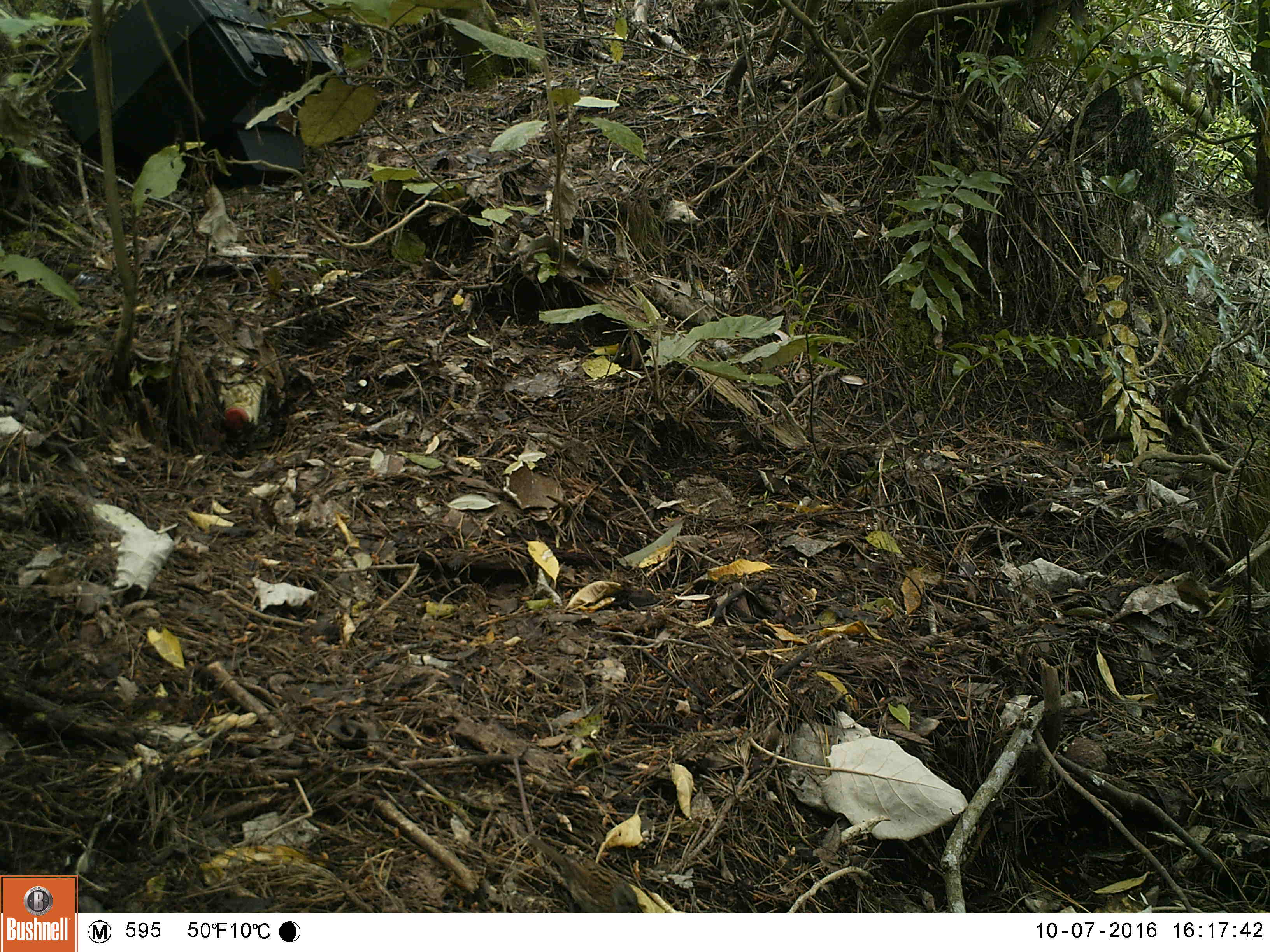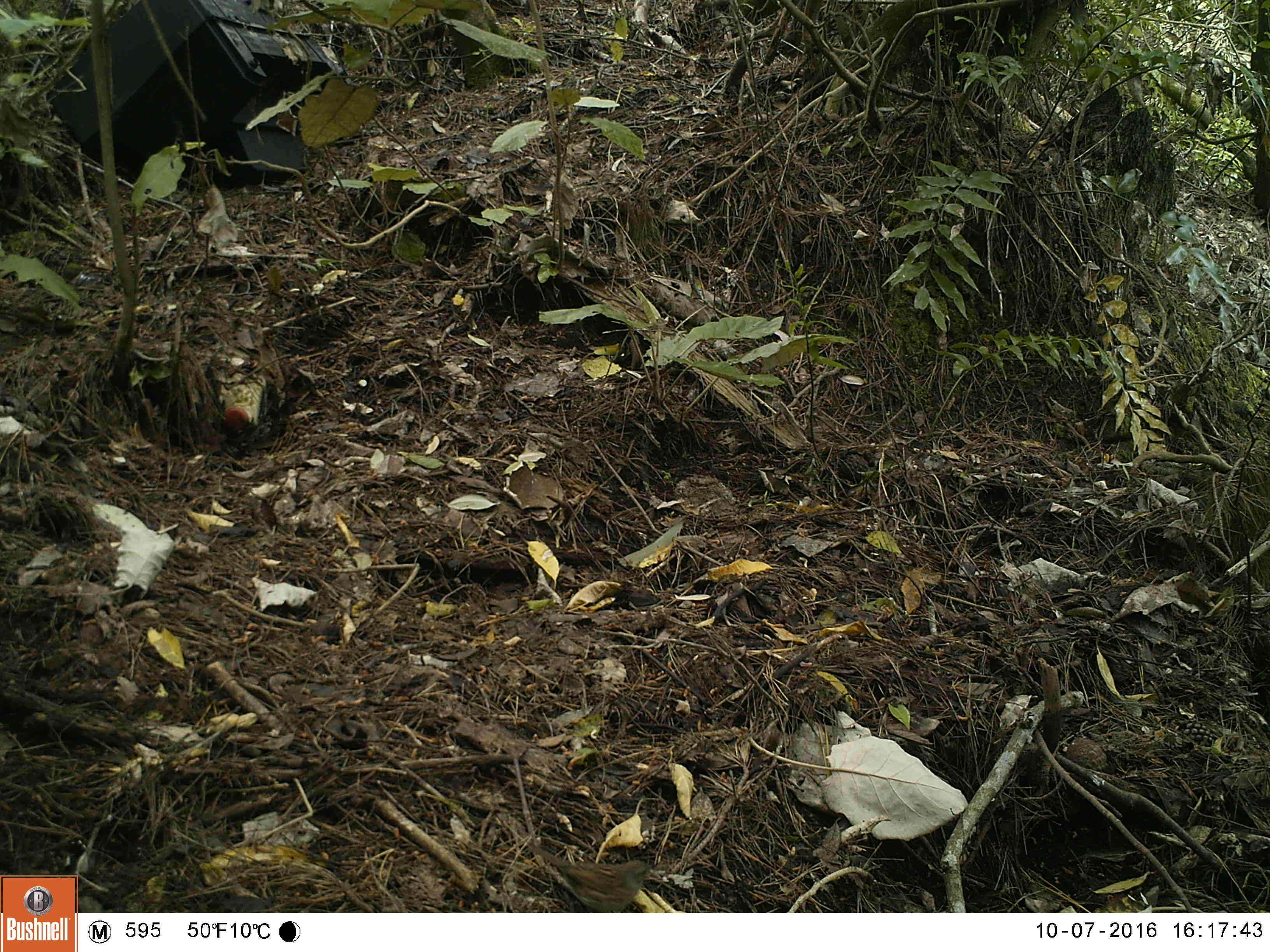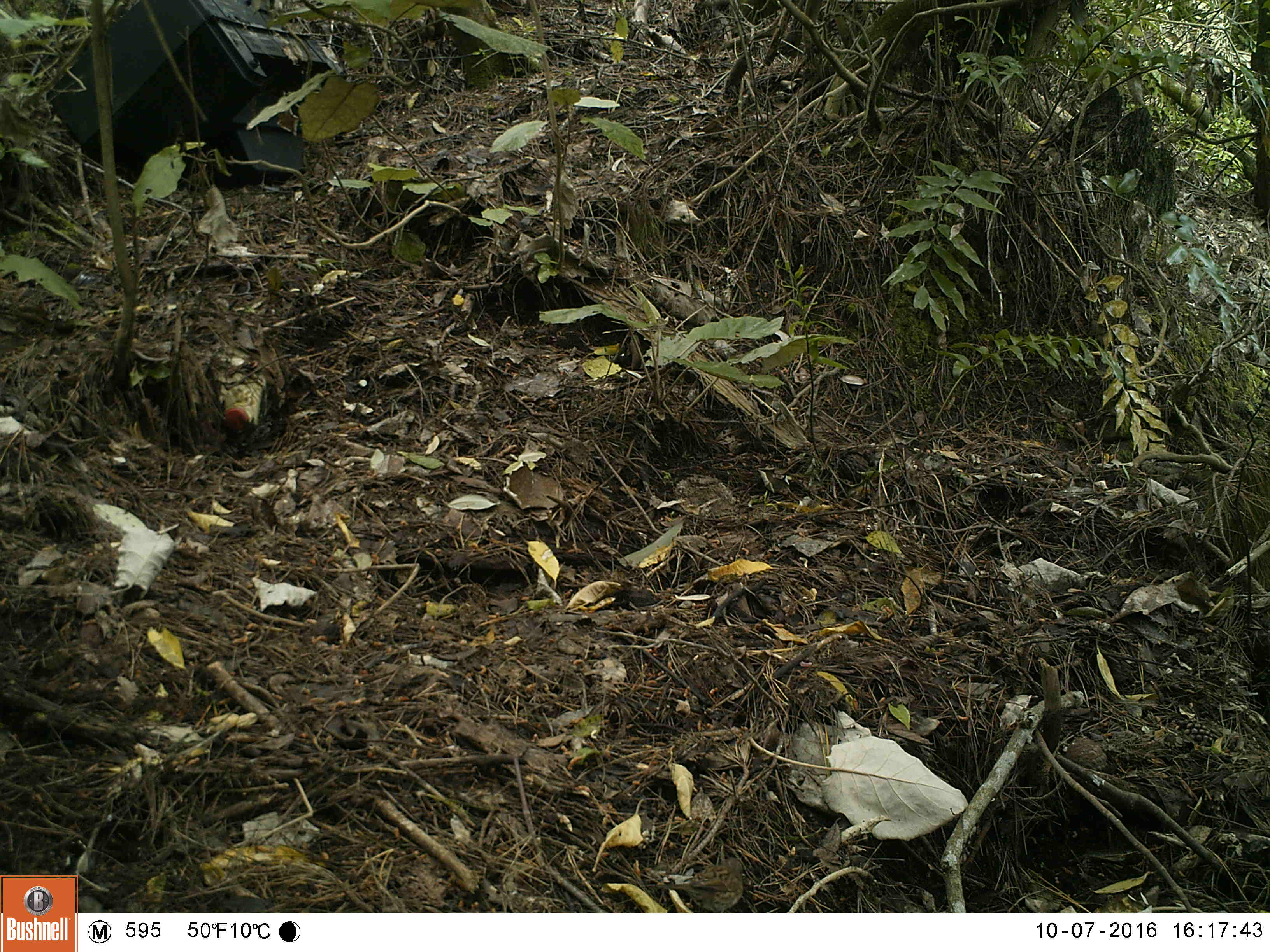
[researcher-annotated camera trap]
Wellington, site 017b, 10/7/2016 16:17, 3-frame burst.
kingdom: Animalia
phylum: Chordata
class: Aves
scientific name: Aves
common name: bird